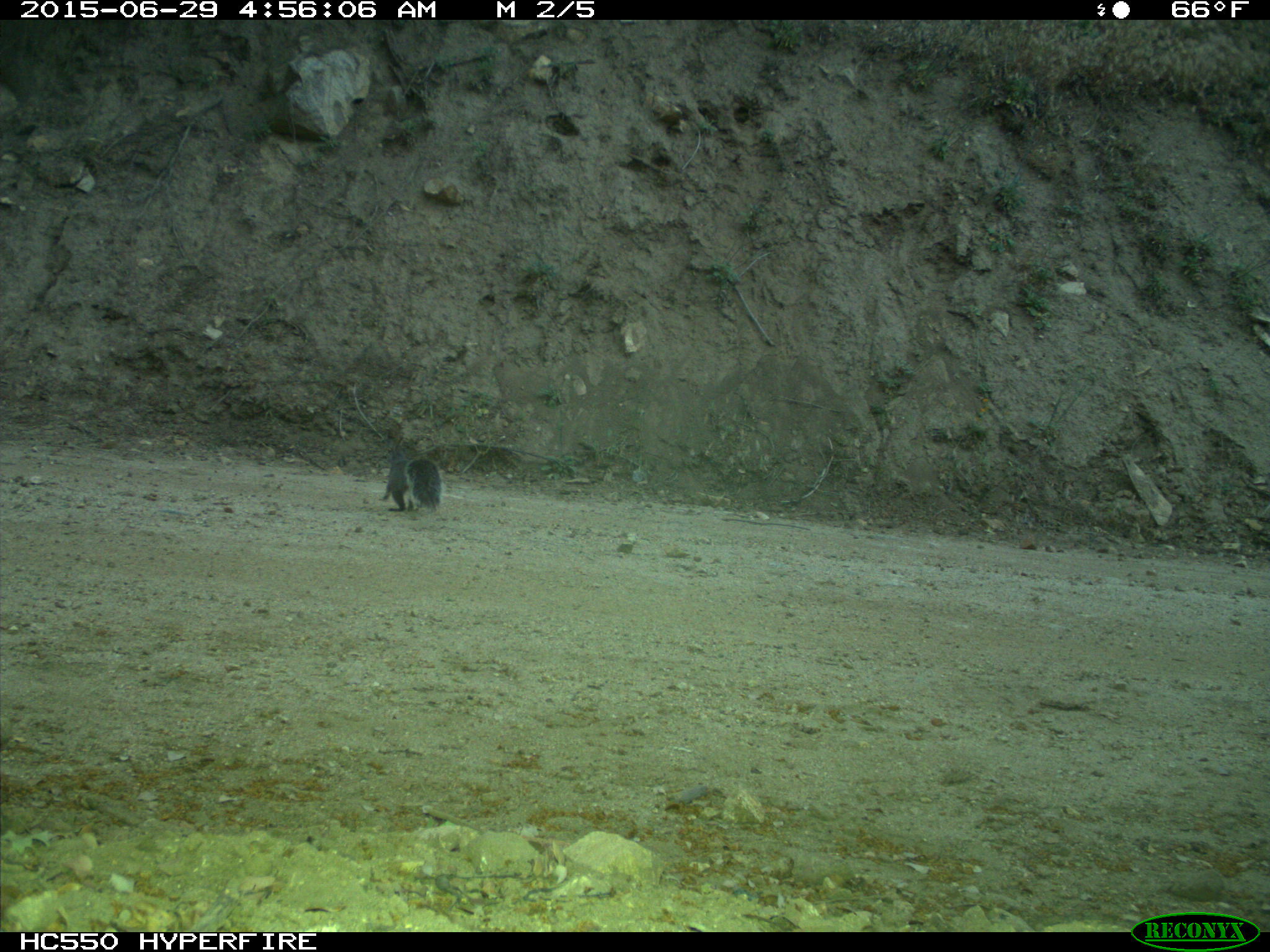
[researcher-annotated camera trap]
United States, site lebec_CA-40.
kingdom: Animalia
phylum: Chordata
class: Mammalia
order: Rodentia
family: Sciuridae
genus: Sciurus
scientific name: Sciurus carolinensis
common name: eastern gray squirrel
Sciurus carolinensis (eastern gray squirrel).